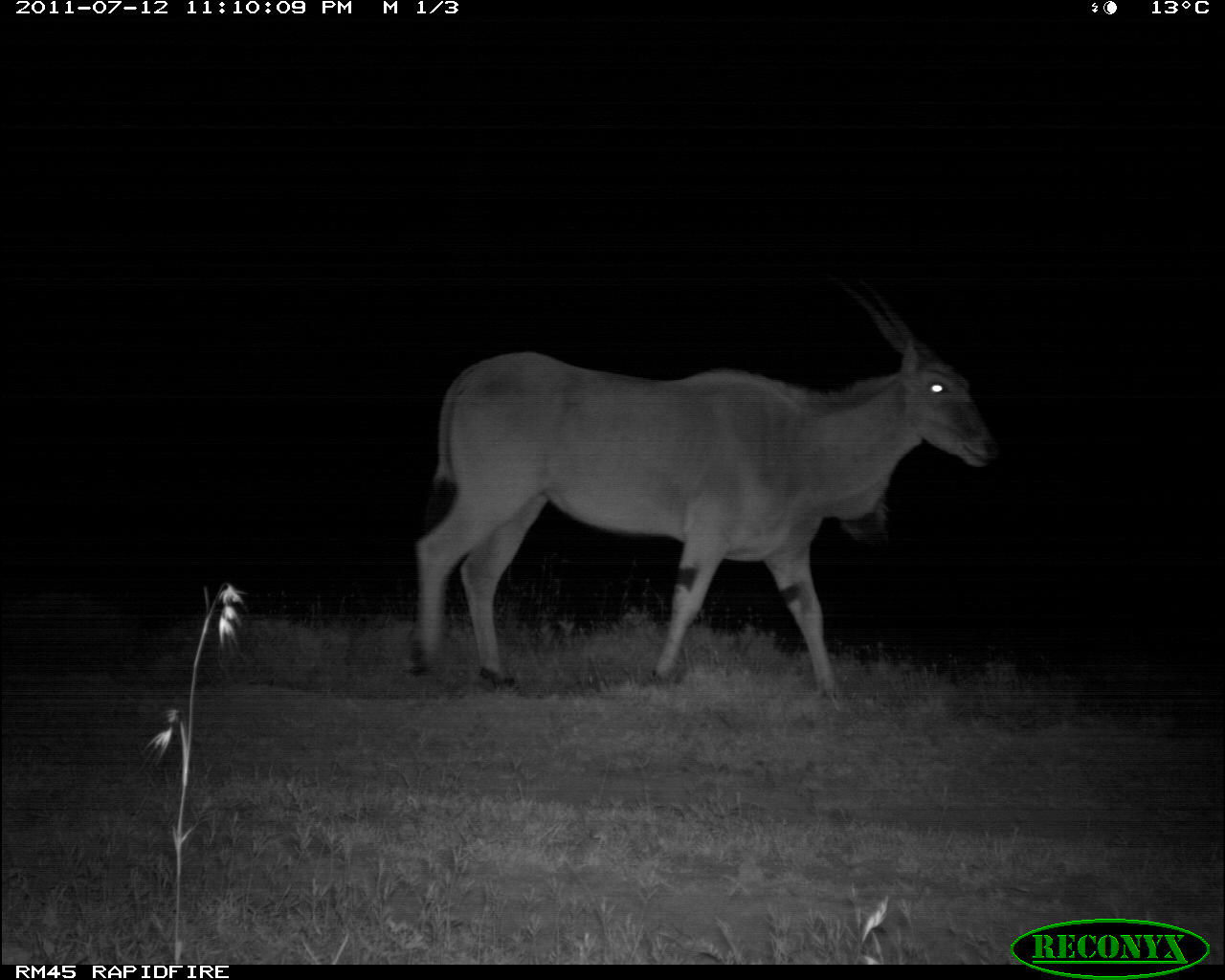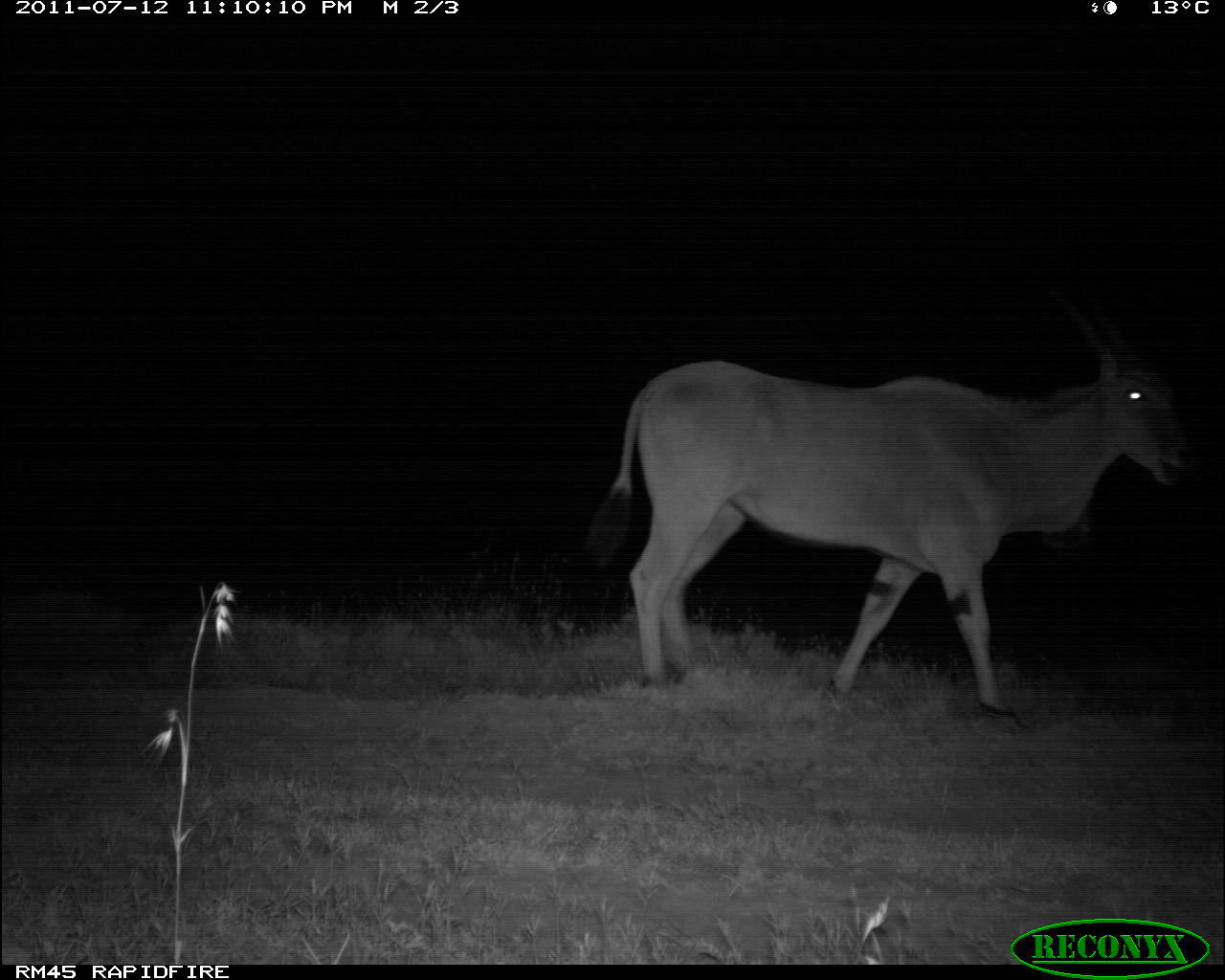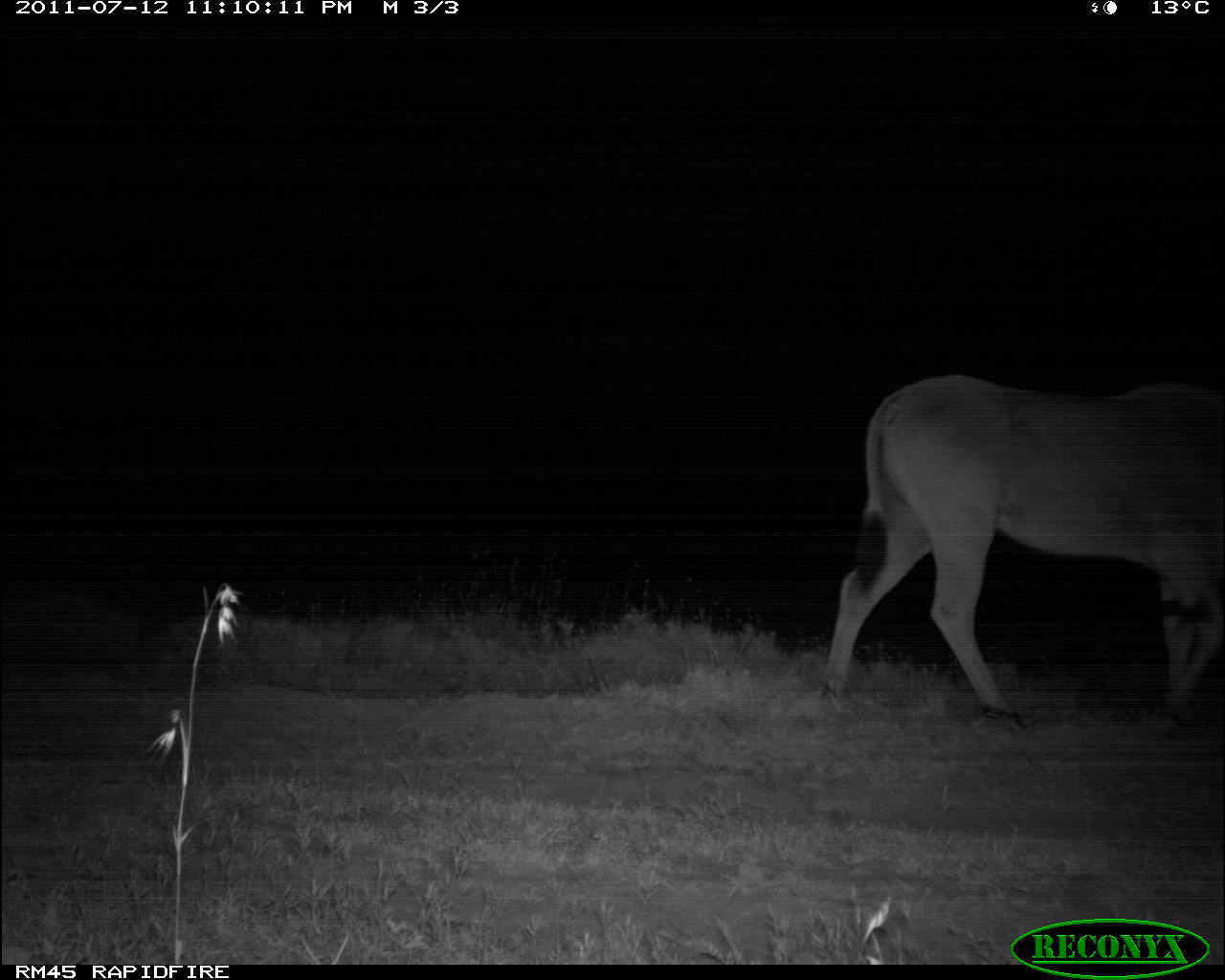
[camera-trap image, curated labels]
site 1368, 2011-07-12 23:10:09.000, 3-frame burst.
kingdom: Animalia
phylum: Chordata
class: Mammalia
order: Artiodactyla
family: Bovidae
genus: Tragelaphus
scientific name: Tragelaphus oryx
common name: eland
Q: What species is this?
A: Tragelaphus oryx (eland).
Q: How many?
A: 1.